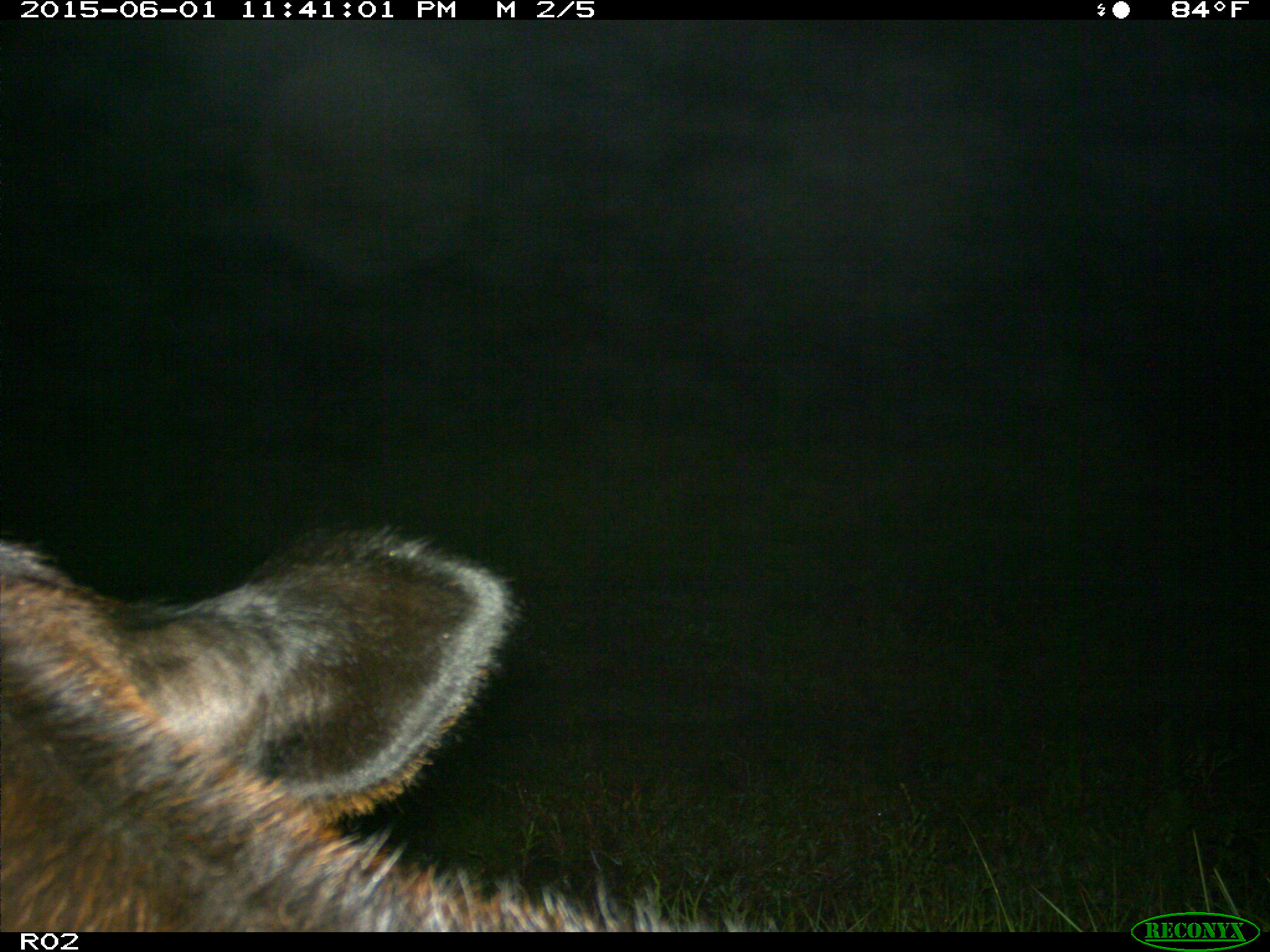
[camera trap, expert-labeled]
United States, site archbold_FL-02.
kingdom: Animalia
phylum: Chordata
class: Mammalia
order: Artiodactyla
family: Bovidae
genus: Bos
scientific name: Bos taurus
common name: domestic cow